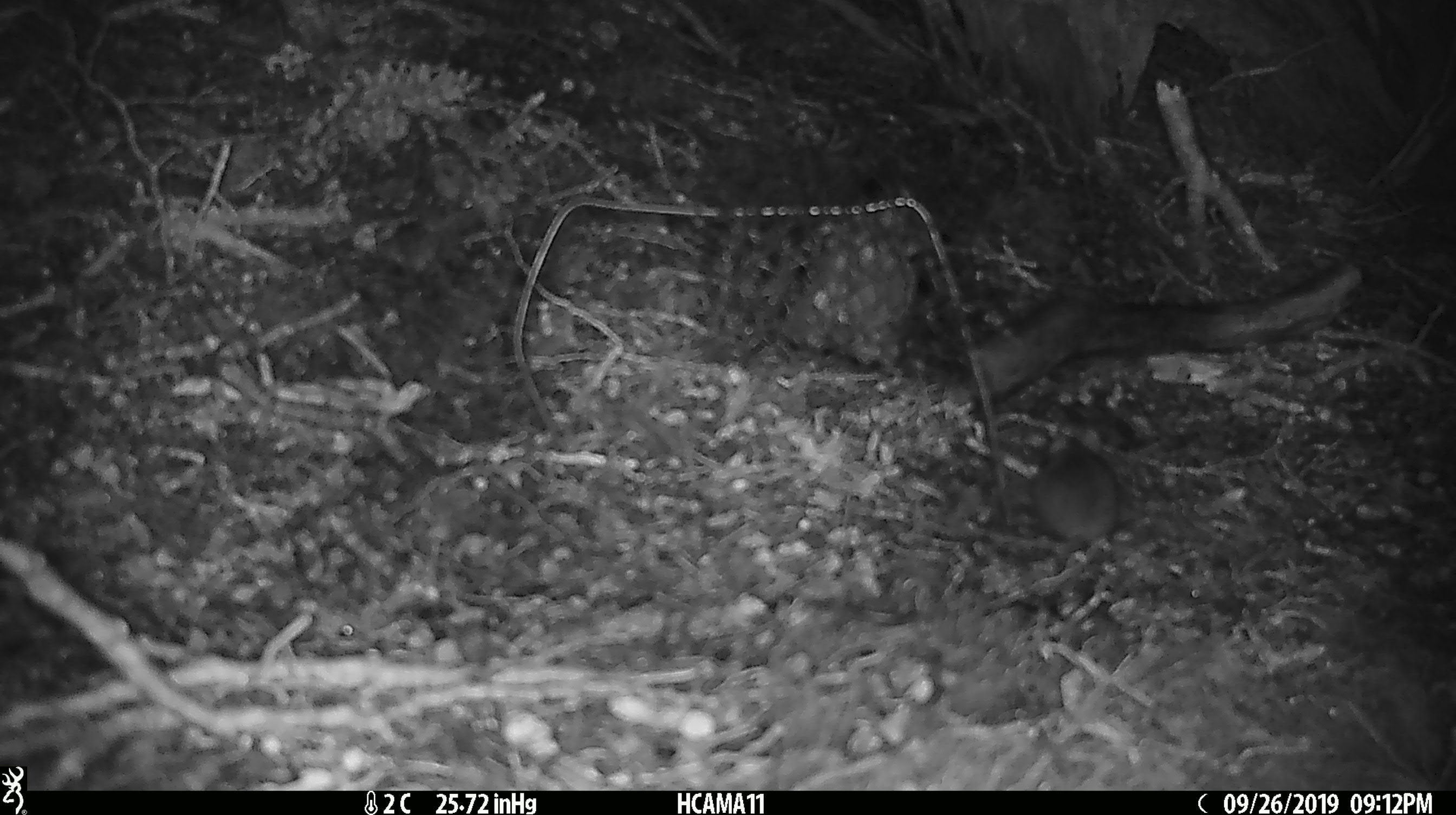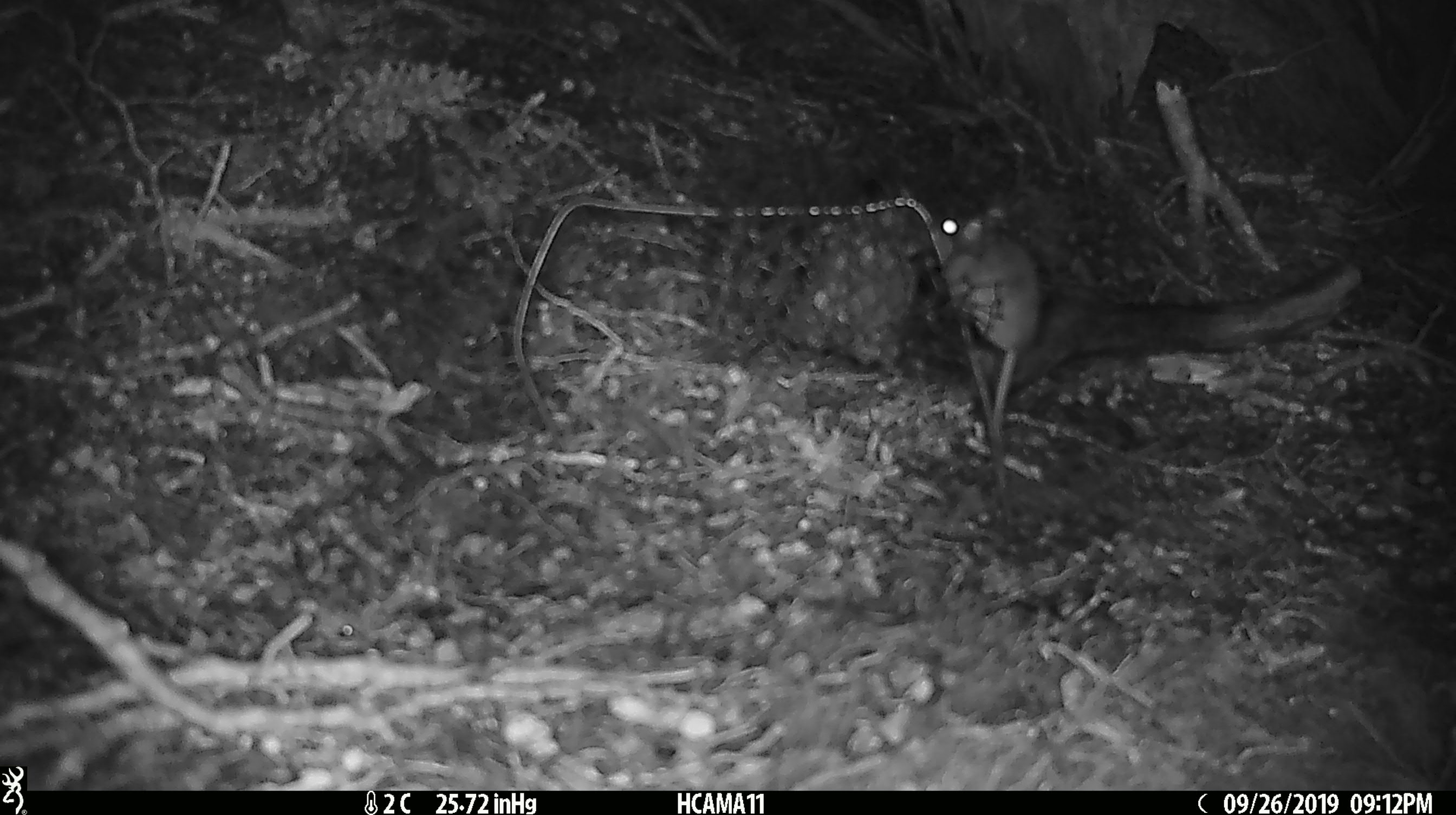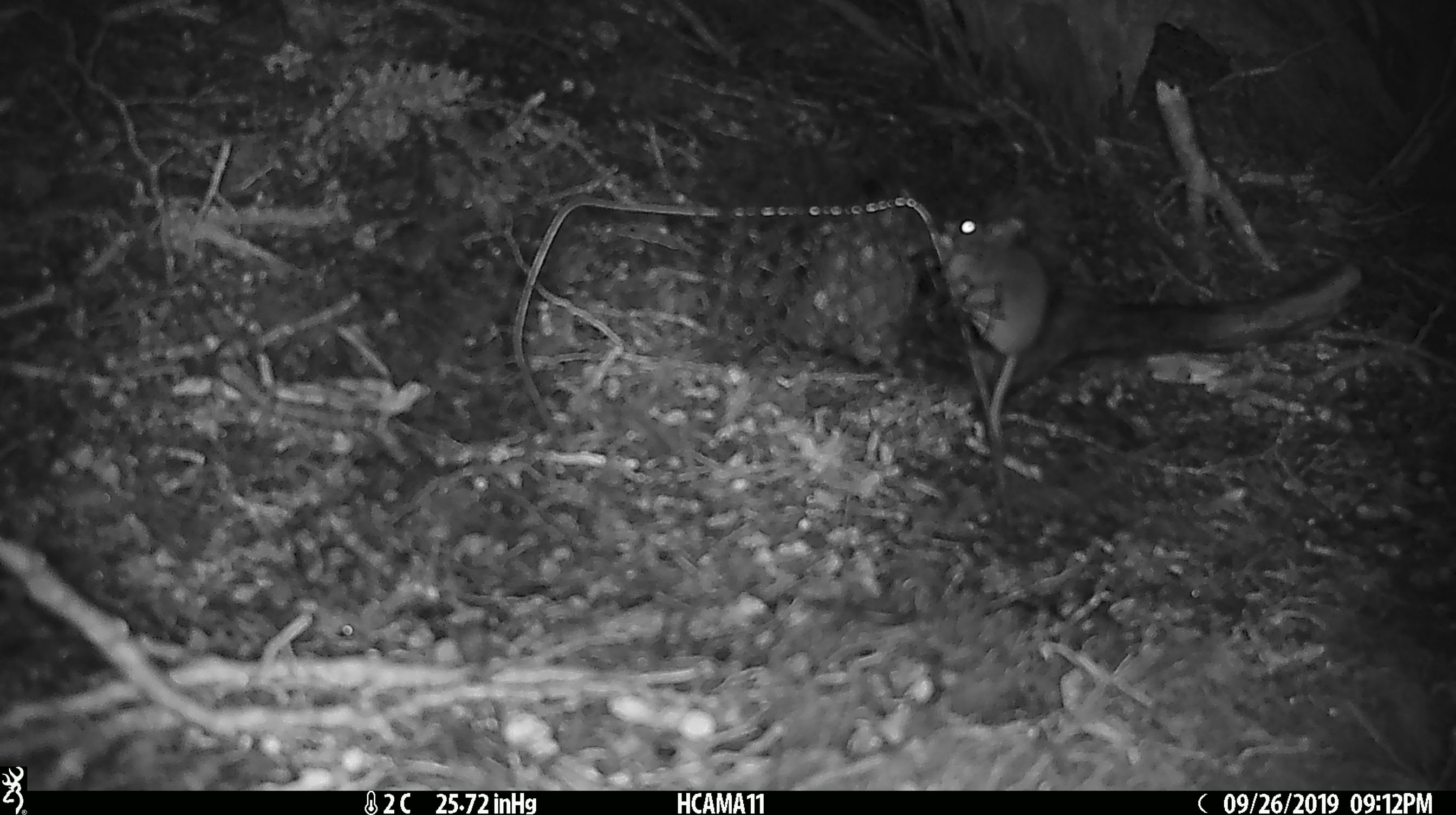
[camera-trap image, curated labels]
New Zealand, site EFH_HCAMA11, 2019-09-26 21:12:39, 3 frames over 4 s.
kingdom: Animalia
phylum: Chordata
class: Mammalia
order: Rodentia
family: Muridae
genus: Mus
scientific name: Mus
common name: mouse